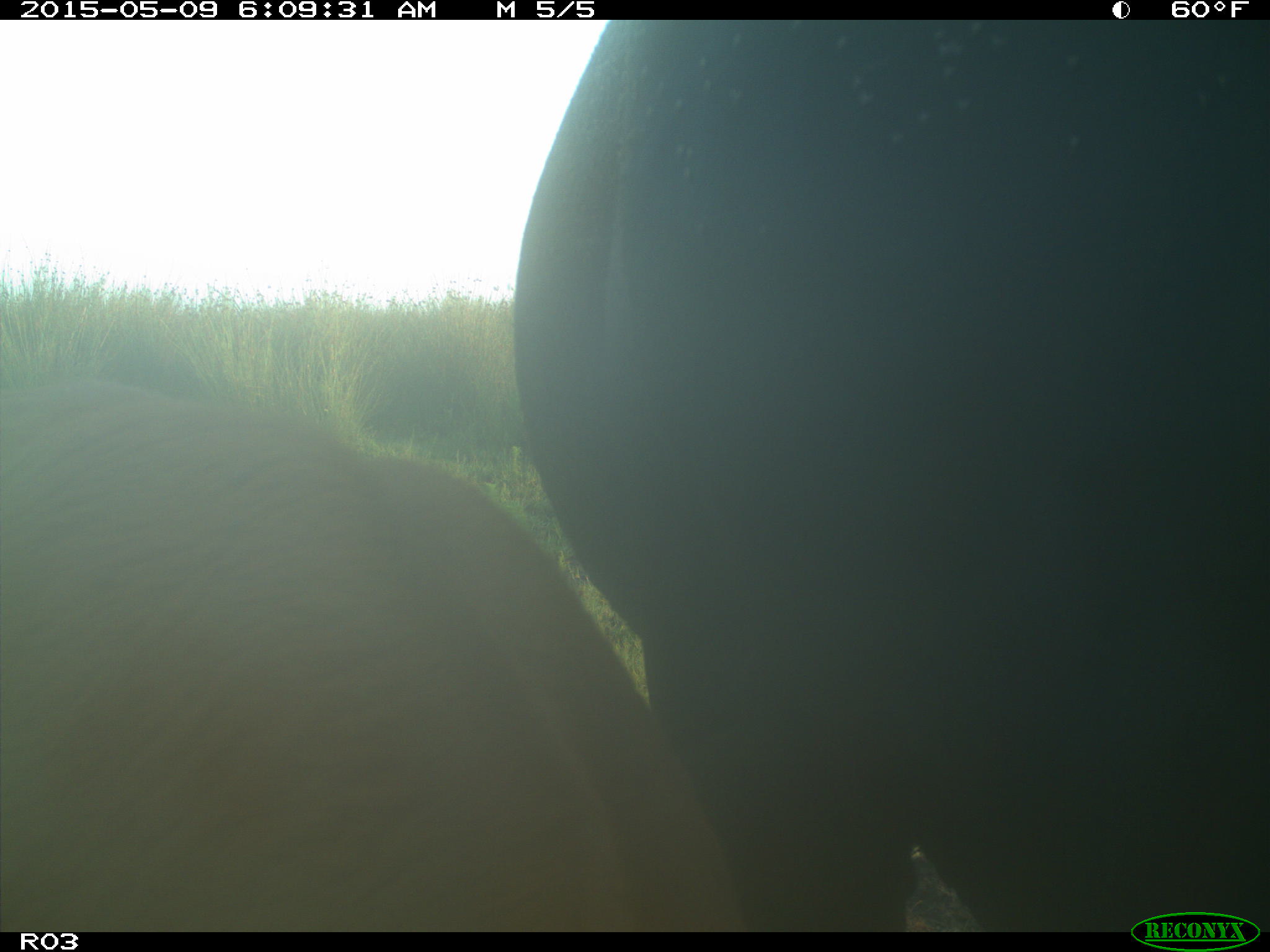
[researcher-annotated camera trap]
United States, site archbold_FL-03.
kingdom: Animalia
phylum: Chordata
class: Mammalia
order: Artiodactyla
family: Bovidae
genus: Bos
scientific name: Bos taurus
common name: domestic cow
Bos taurus (domestic cow).